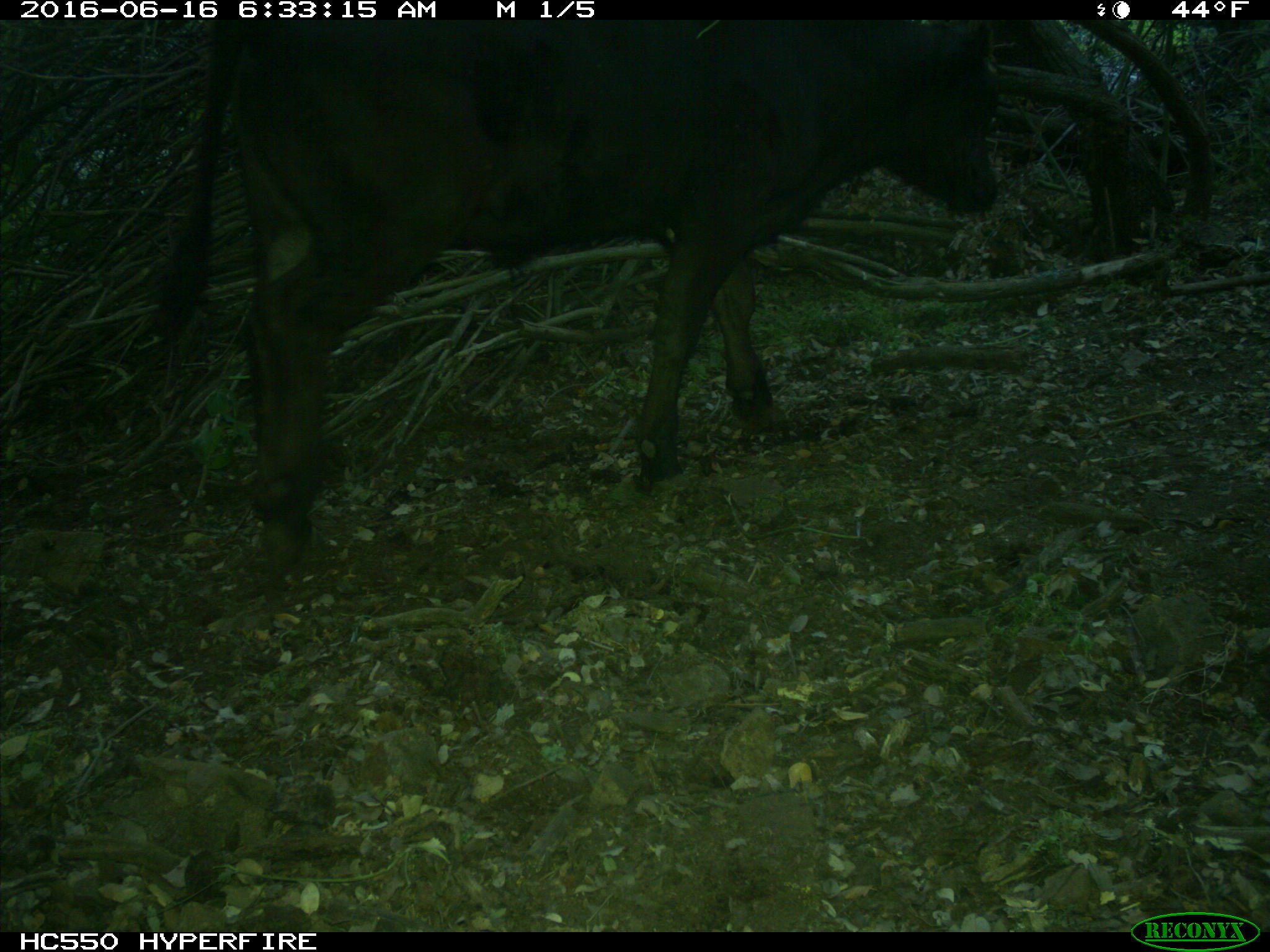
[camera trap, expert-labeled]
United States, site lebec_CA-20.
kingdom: Animalia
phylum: Chordata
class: Mammalia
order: Artiodactyla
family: Bovidae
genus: Bos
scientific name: Bos taurus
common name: domestic cow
Bos taurus (domestic cow).